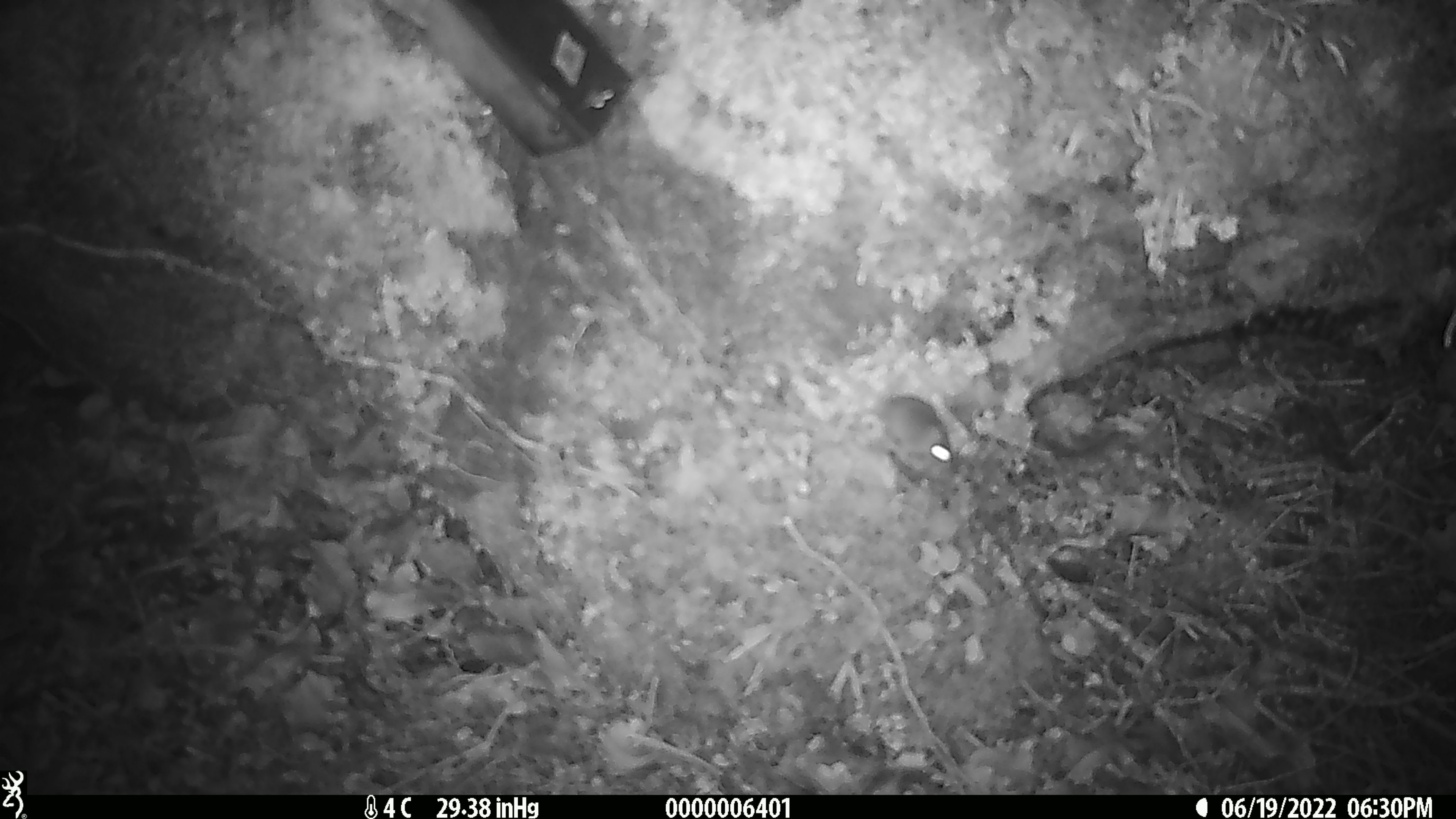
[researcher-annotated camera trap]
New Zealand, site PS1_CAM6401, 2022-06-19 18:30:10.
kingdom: Animalia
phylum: Chordata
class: Mammalia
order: Rodentia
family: Muridae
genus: Mus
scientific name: Mus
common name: mouse